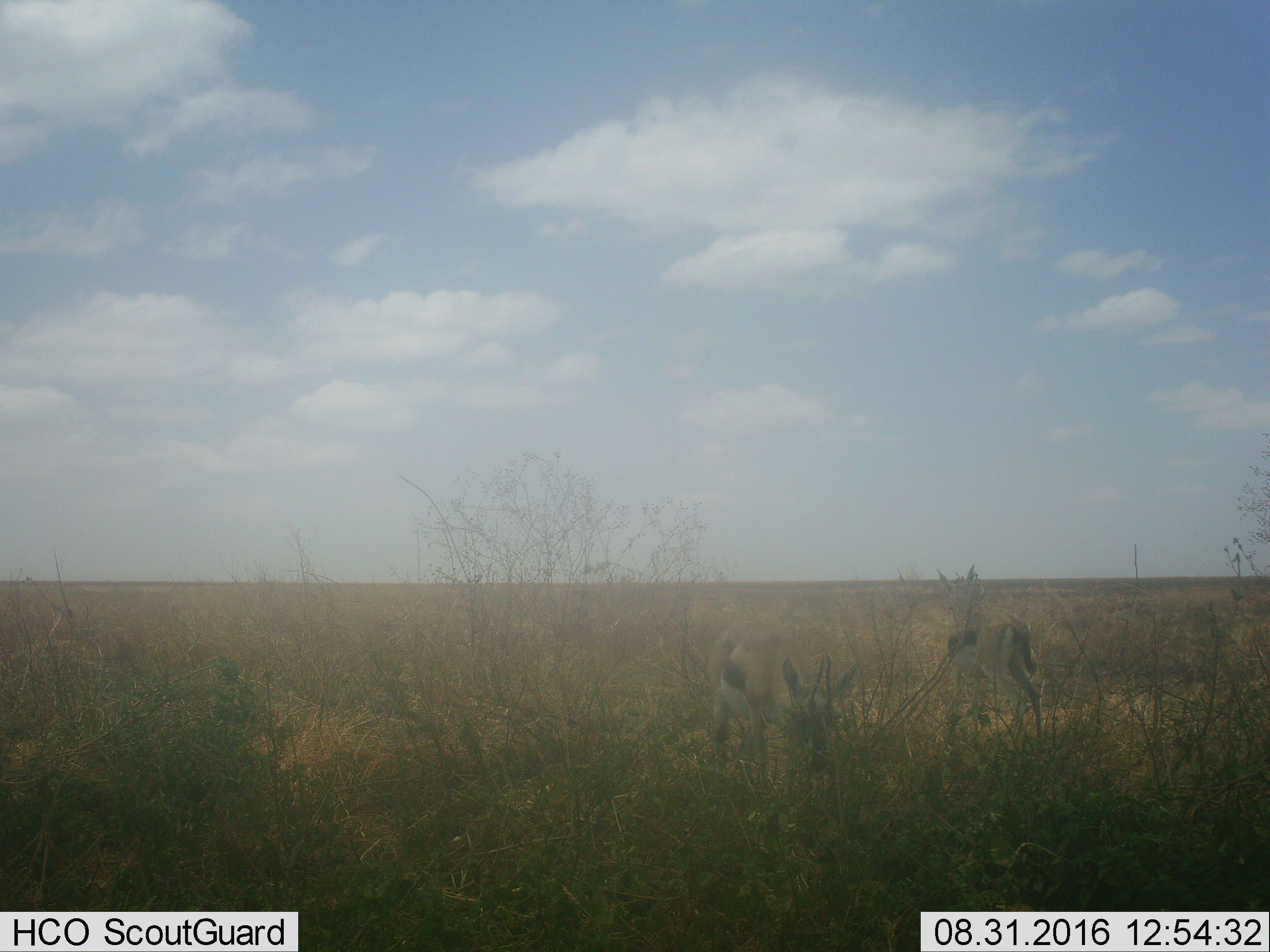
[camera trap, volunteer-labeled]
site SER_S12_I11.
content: unidentified animal